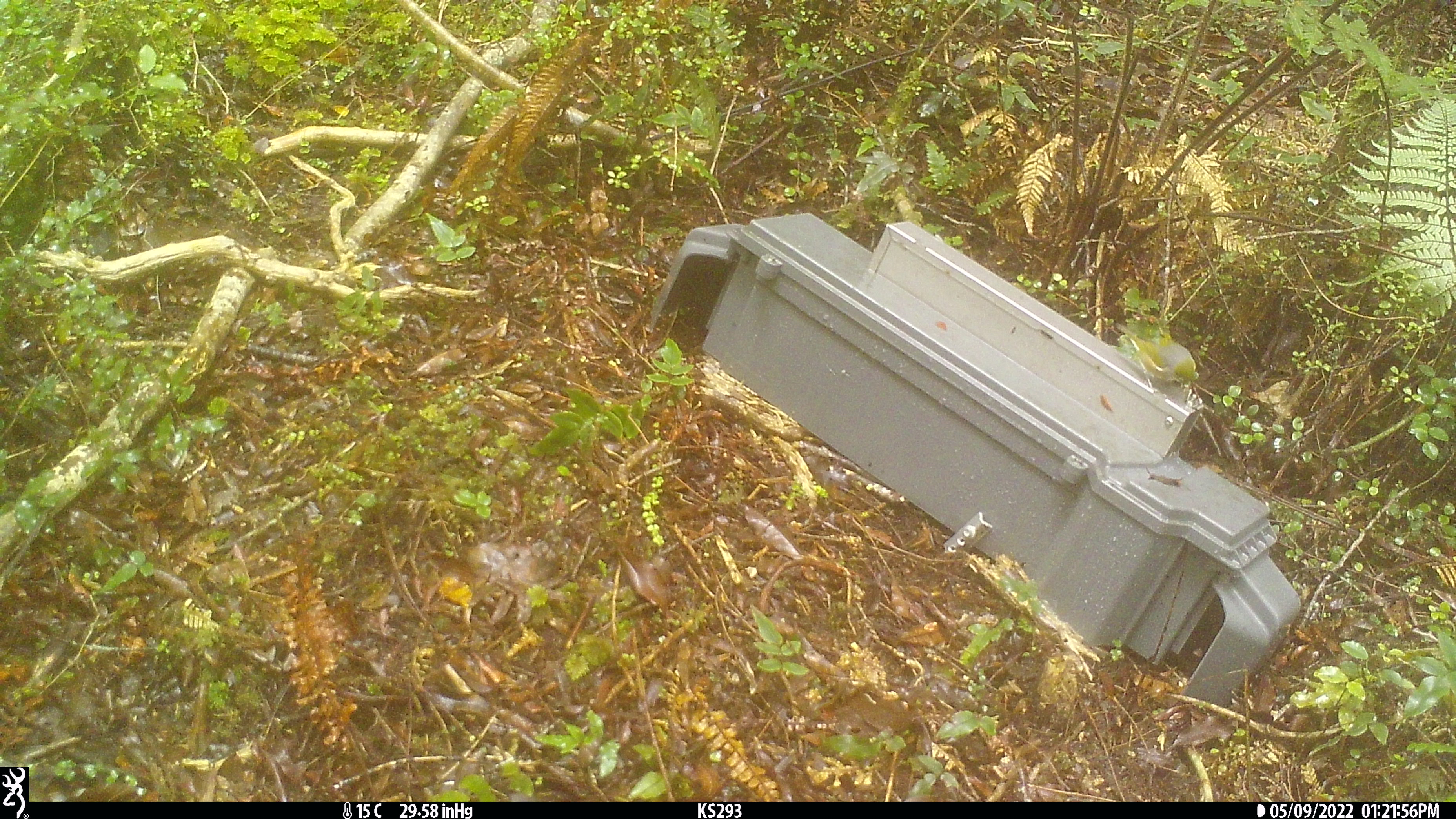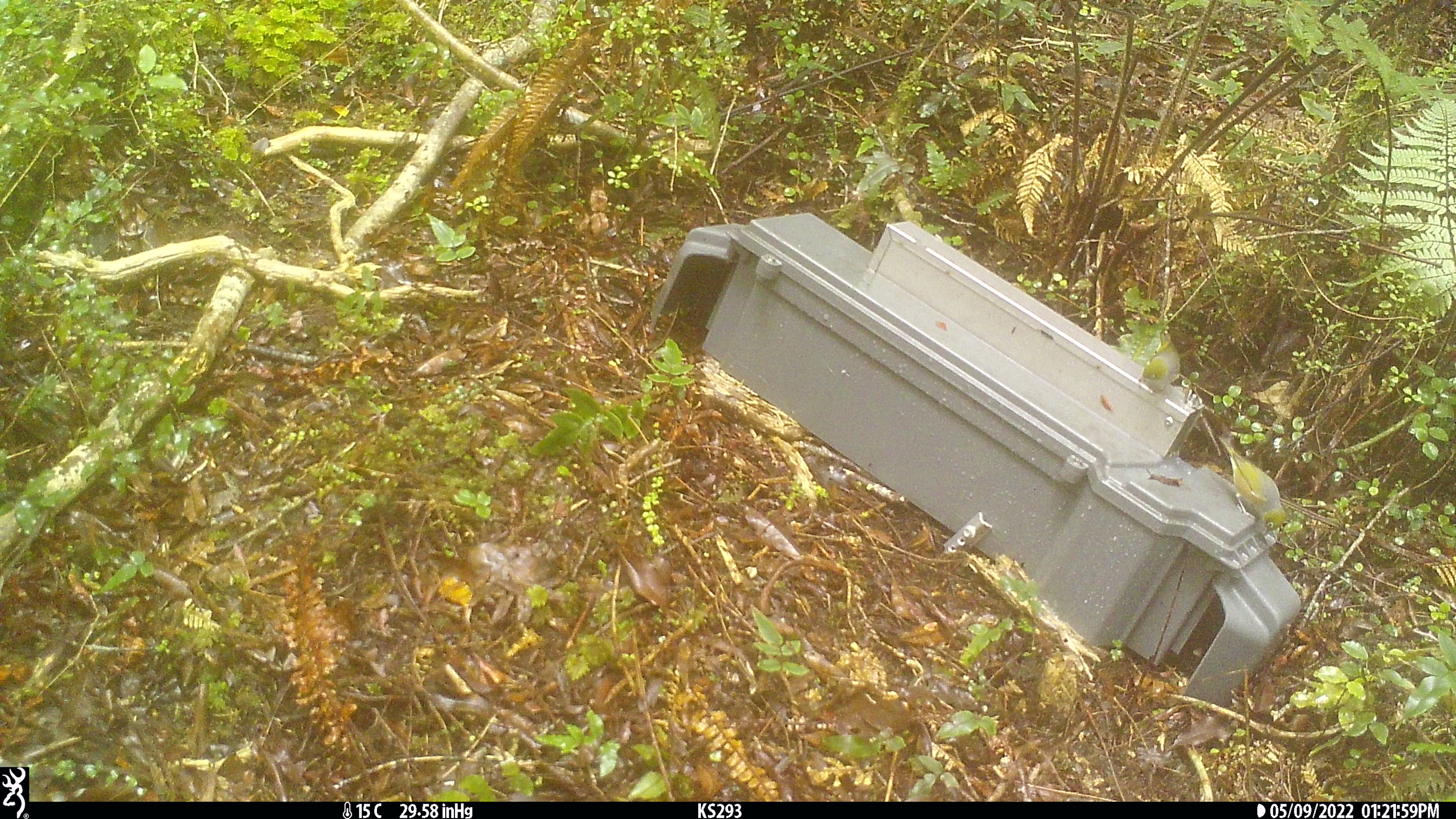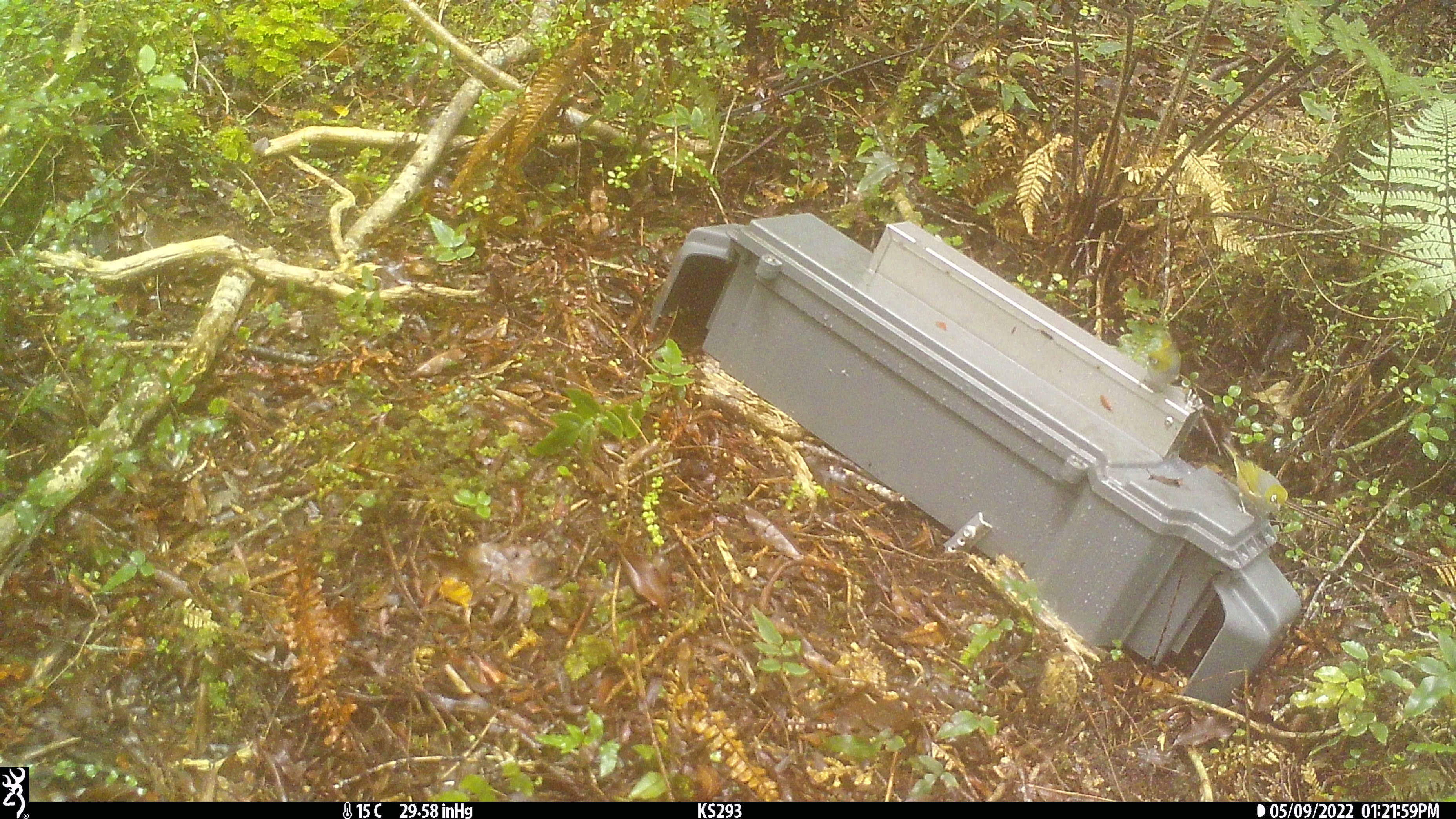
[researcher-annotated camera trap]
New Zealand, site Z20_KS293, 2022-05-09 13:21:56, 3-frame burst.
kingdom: Animalia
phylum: Chordata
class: Aves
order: Passeriformes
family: Zosteropidae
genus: Zosterops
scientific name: Zosterops lateralis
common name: silvereye